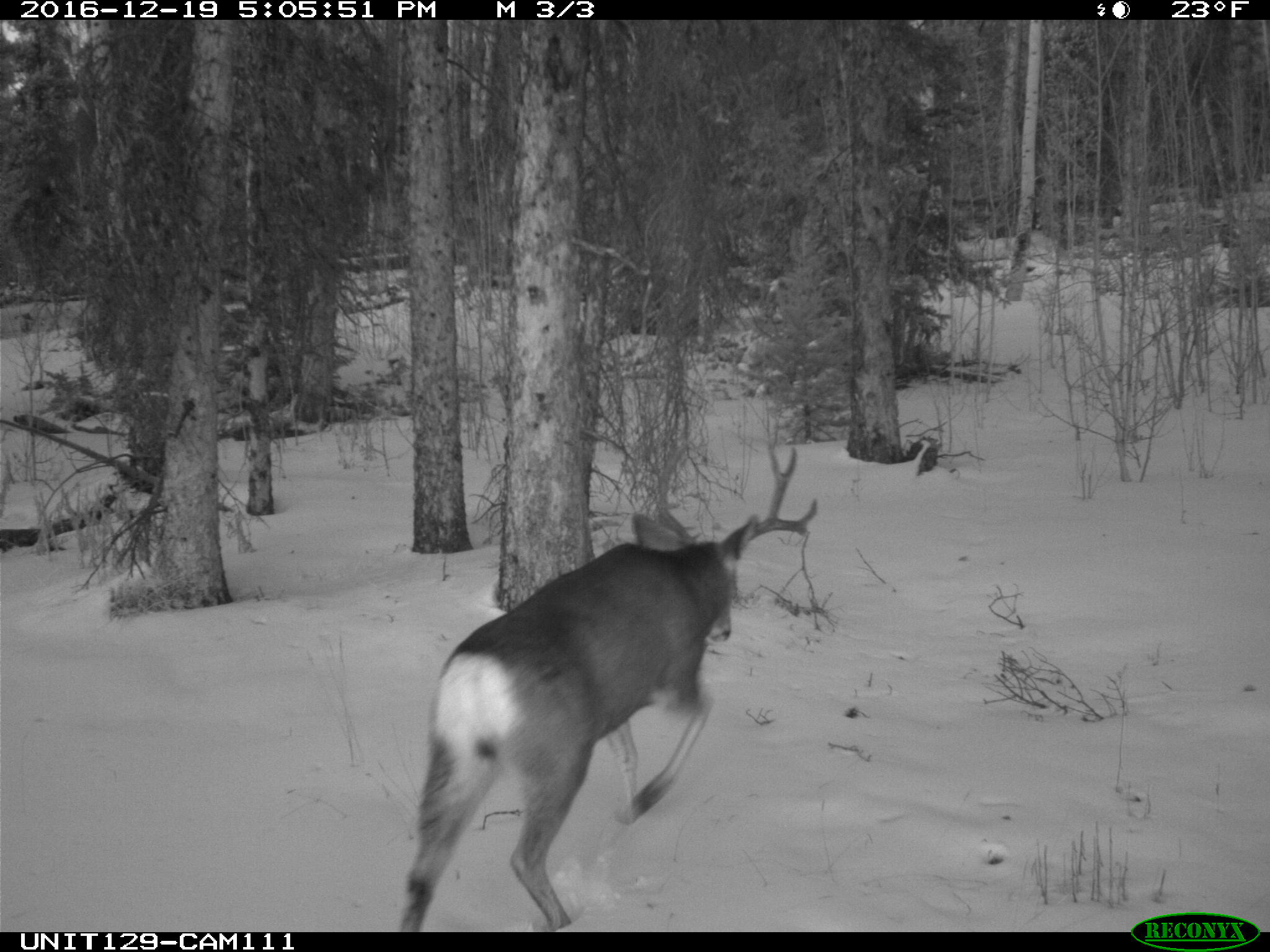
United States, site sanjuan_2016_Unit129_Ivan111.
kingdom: Animalia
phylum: Chordata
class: Mammalia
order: Artiodactyla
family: Cervidae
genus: Odocoileus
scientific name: Odocoileus hemionus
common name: mule deer